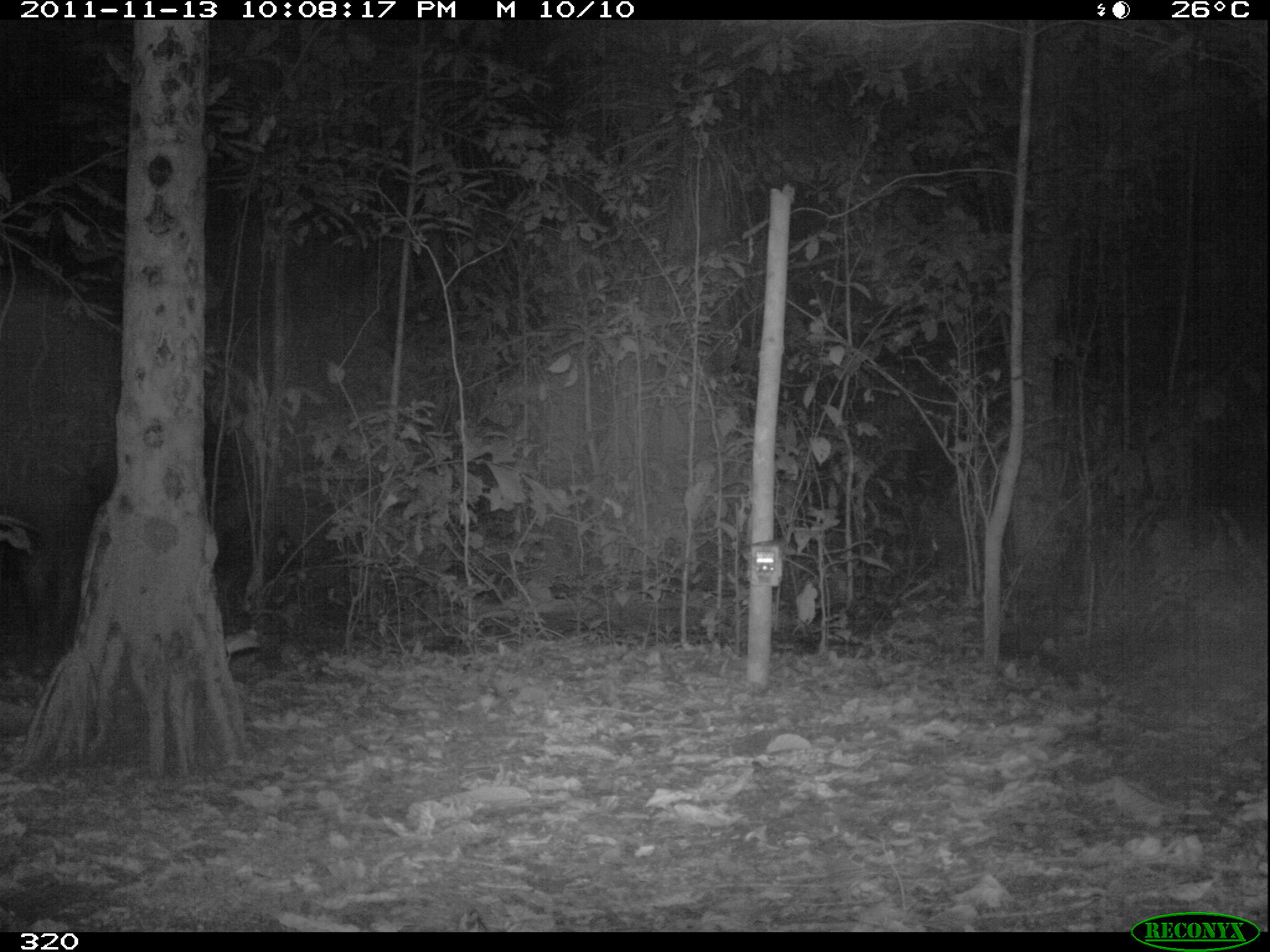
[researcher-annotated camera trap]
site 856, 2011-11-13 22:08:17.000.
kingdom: Animalia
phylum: Chordata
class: Mammalia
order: Perissodactyla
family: Tapiridae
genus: Tapirus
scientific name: Tapirus terrestris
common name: south american tapir